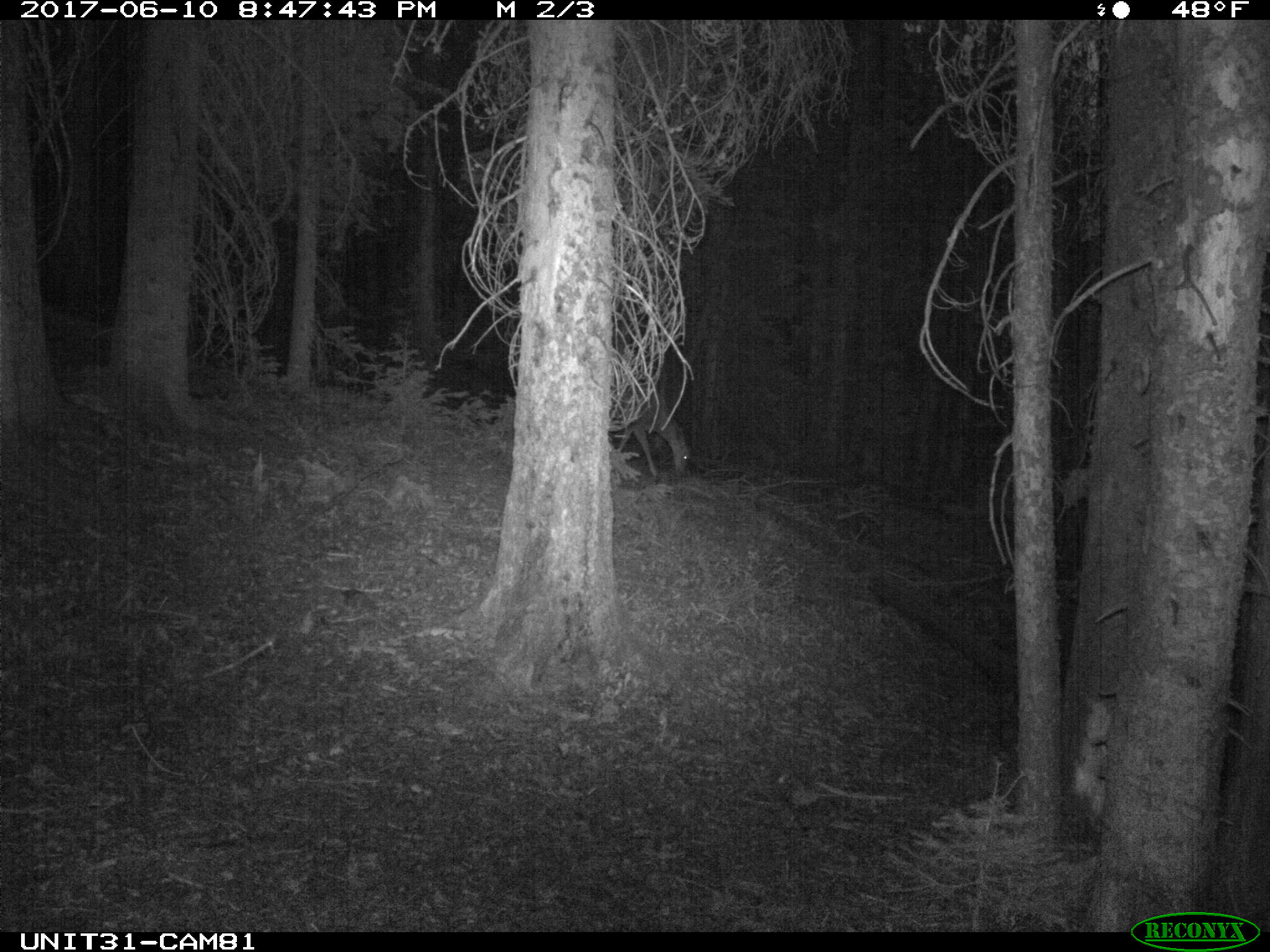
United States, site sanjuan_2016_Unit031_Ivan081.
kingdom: Animalia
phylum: Chordata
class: Mammalia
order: Artiodactyla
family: Cervidae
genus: Odocoileus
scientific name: Odocoileus hemionus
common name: mule deer